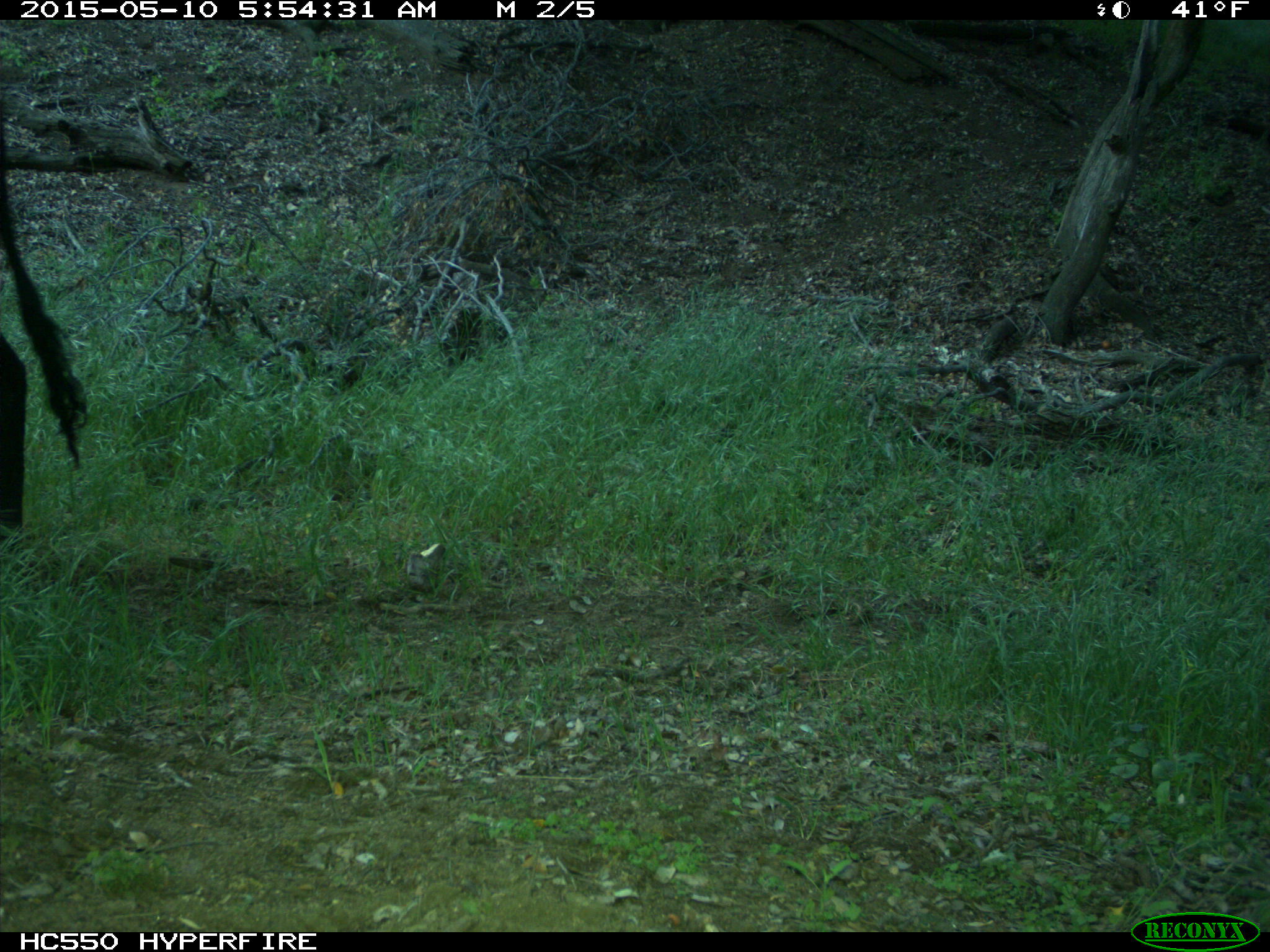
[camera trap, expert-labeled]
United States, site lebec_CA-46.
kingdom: Animalia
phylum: Chordata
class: Mammalia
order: Artiodactyla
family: Bovidae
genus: Bos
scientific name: Bos taurus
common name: domestic cow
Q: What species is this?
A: Bos taurus (domestic cow).